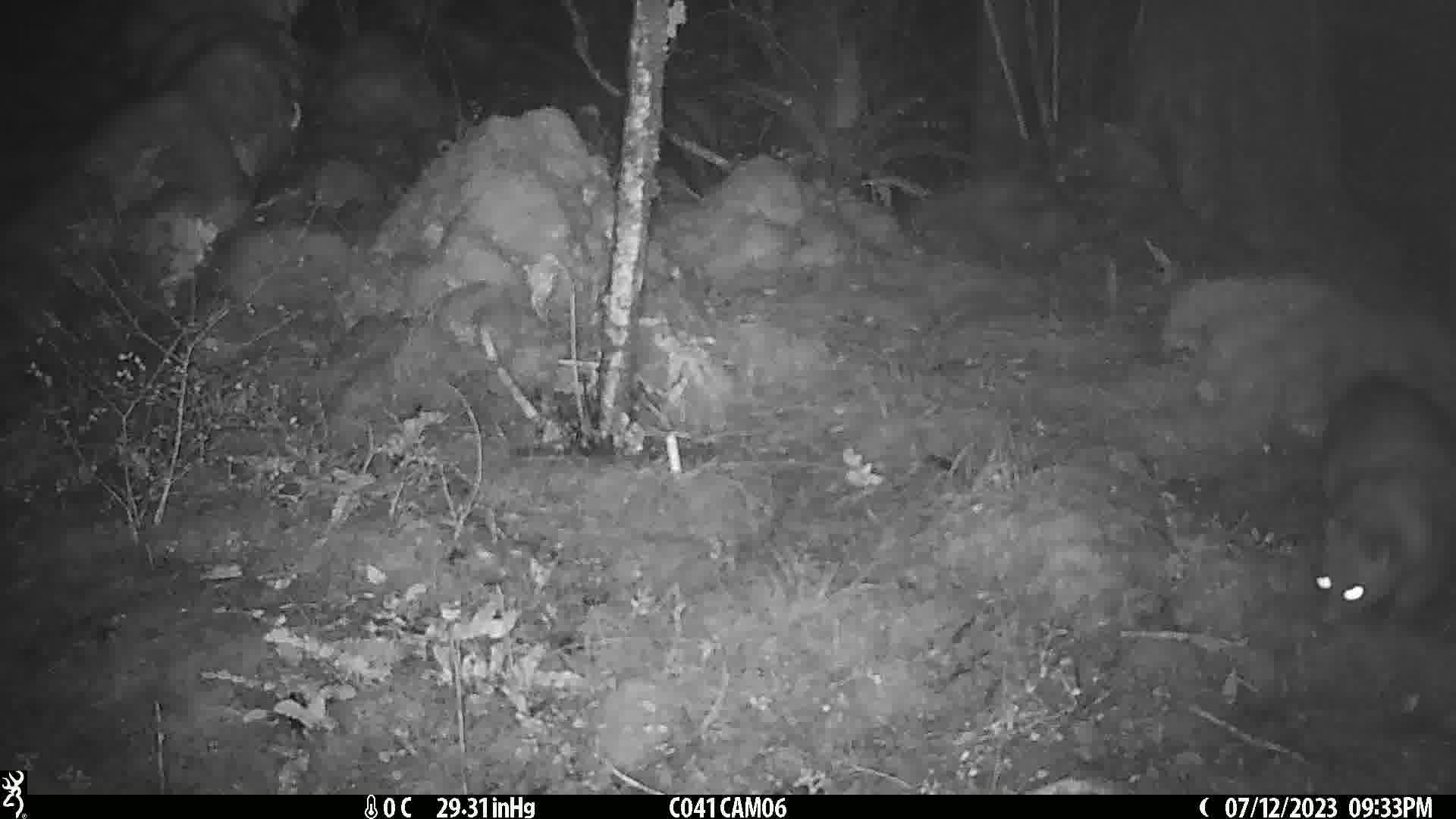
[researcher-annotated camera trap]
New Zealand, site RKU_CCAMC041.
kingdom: Animalia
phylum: Chordata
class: Mammalia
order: Diprotodontia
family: Phalangeridae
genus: Trichosurus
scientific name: Trichosurus vulpecula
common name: common brushtail possum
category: possum